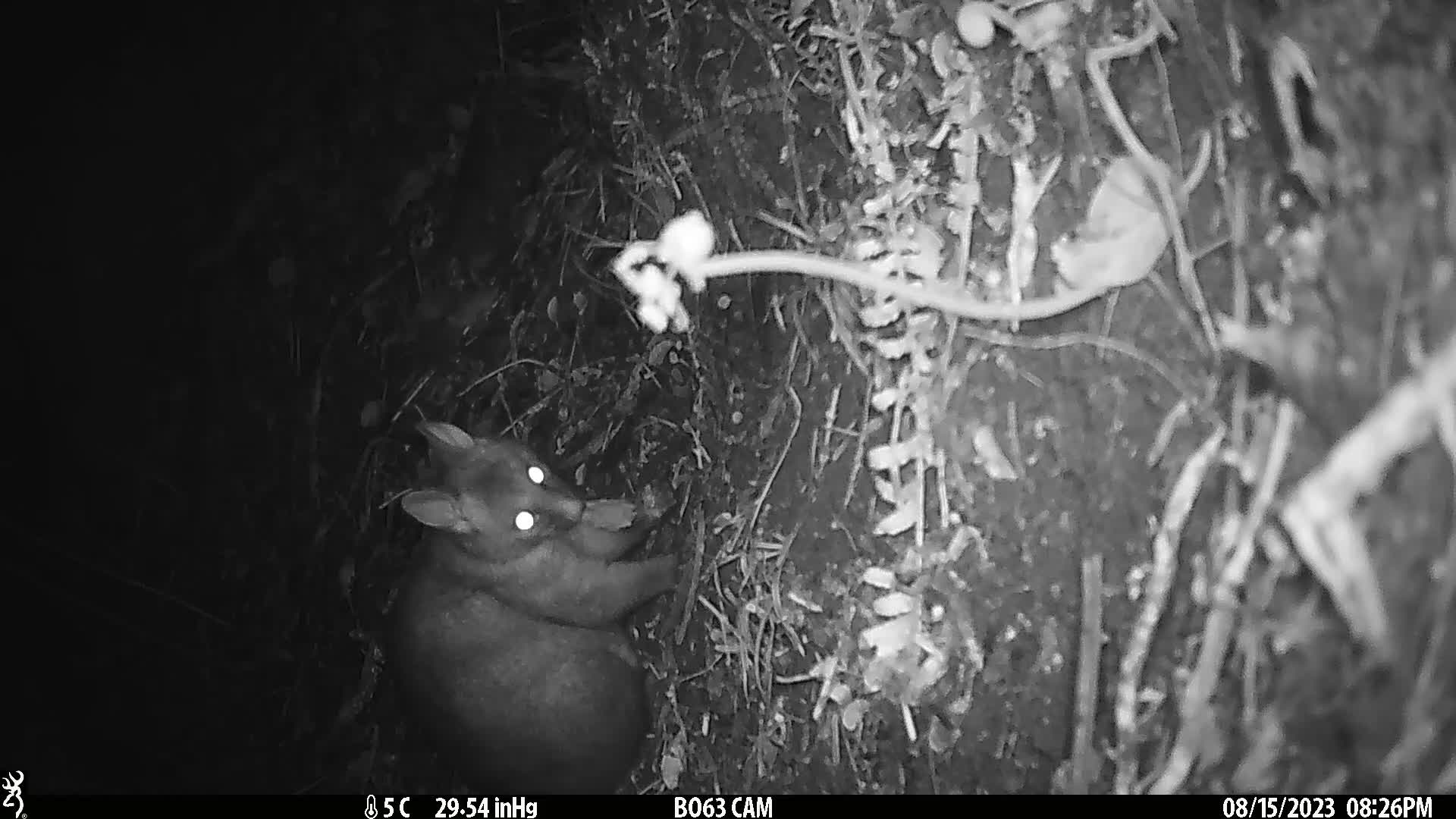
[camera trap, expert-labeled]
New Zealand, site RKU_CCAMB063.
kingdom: Animalia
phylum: Chordata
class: Mammalia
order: Diprotodontia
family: Phalangeridae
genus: Trichosurus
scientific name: Trichosurus vulpecula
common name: common brushtail possum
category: possum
Possum (common brushtail possum) (Trichosurus vulpecula).